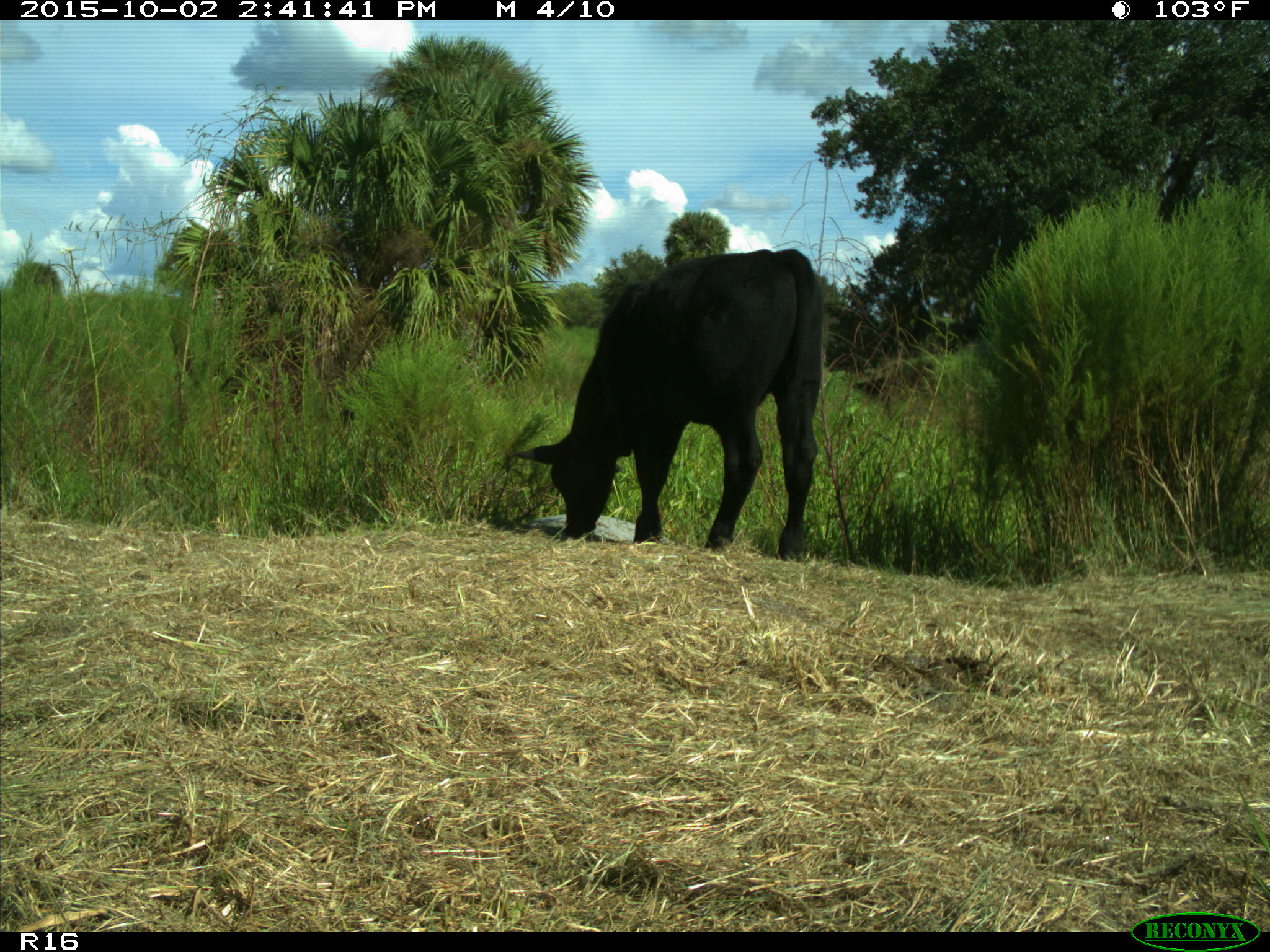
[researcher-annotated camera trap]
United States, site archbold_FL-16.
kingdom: Animalia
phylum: Chordata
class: Mammalia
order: Artiodactyla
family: Bovidae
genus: Bos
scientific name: Bos taurus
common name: domestic cow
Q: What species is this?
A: Bos taurus (domestic cow).